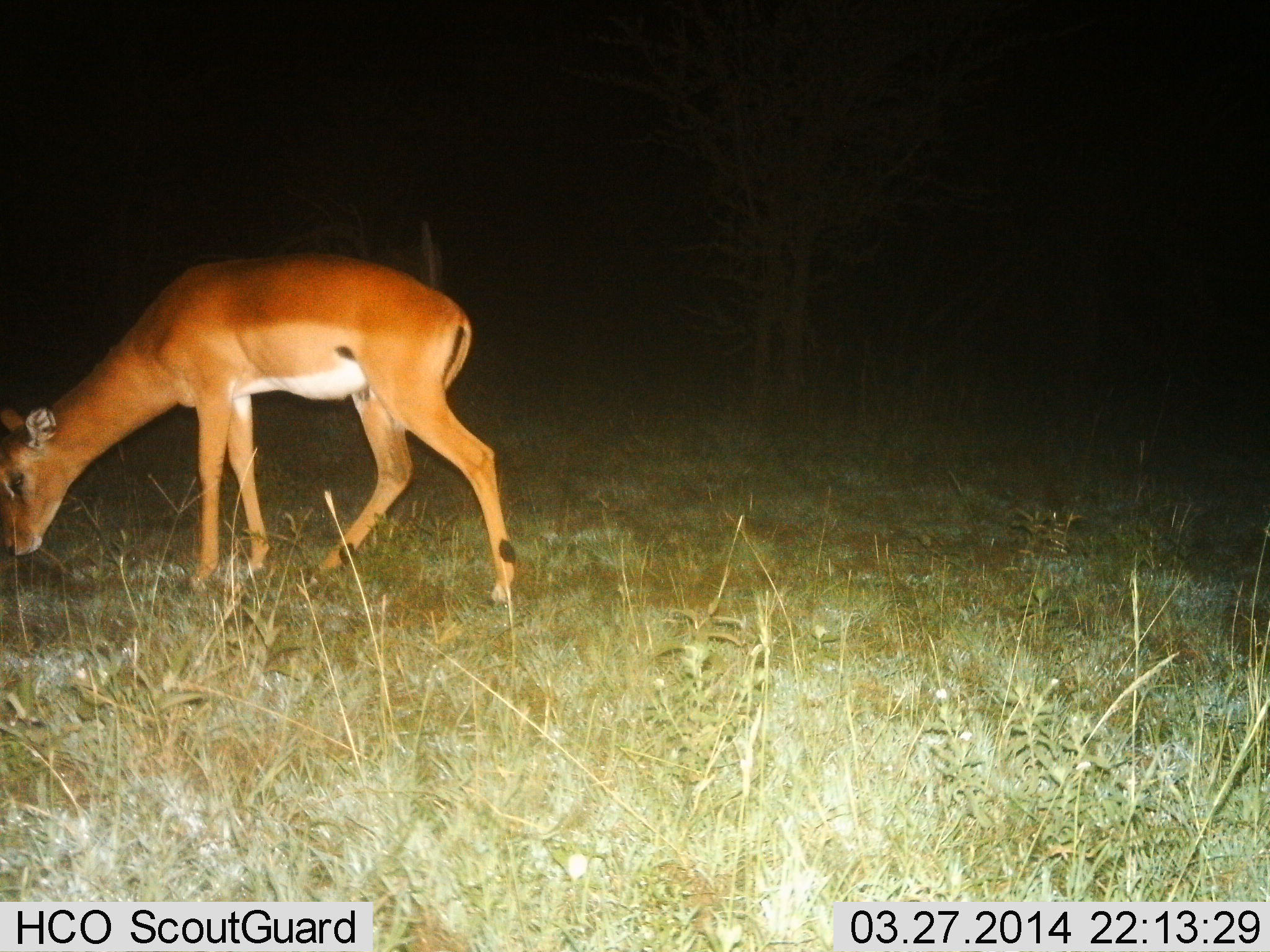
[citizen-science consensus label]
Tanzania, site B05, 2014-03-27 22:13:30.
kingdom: Animalia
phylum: Chordata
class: Mammalia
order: Artiodactyla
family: Bovidae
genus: Aepyceros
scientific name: Aepyceros melampus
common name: impala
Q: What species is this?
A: Impala (Aepyceros melampus).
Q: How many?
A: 1.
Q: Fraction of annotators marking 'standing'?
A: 30%.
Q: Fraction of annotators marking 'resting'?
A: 0%.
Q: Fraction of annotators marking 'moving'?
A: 20%.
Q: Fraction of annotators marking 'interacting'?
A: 0%.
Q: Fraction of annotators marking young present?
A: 0%.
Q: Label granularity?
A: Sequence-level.